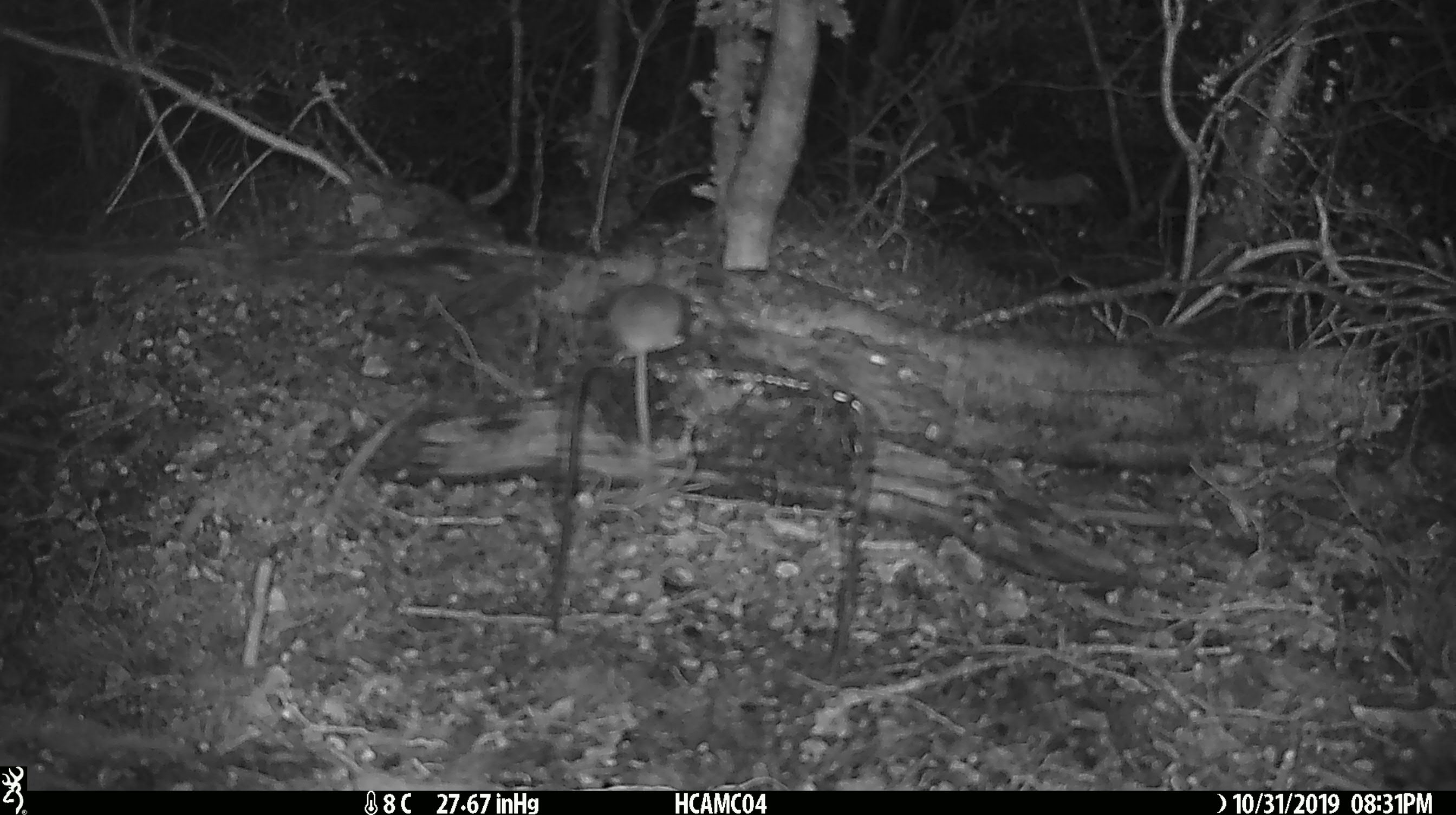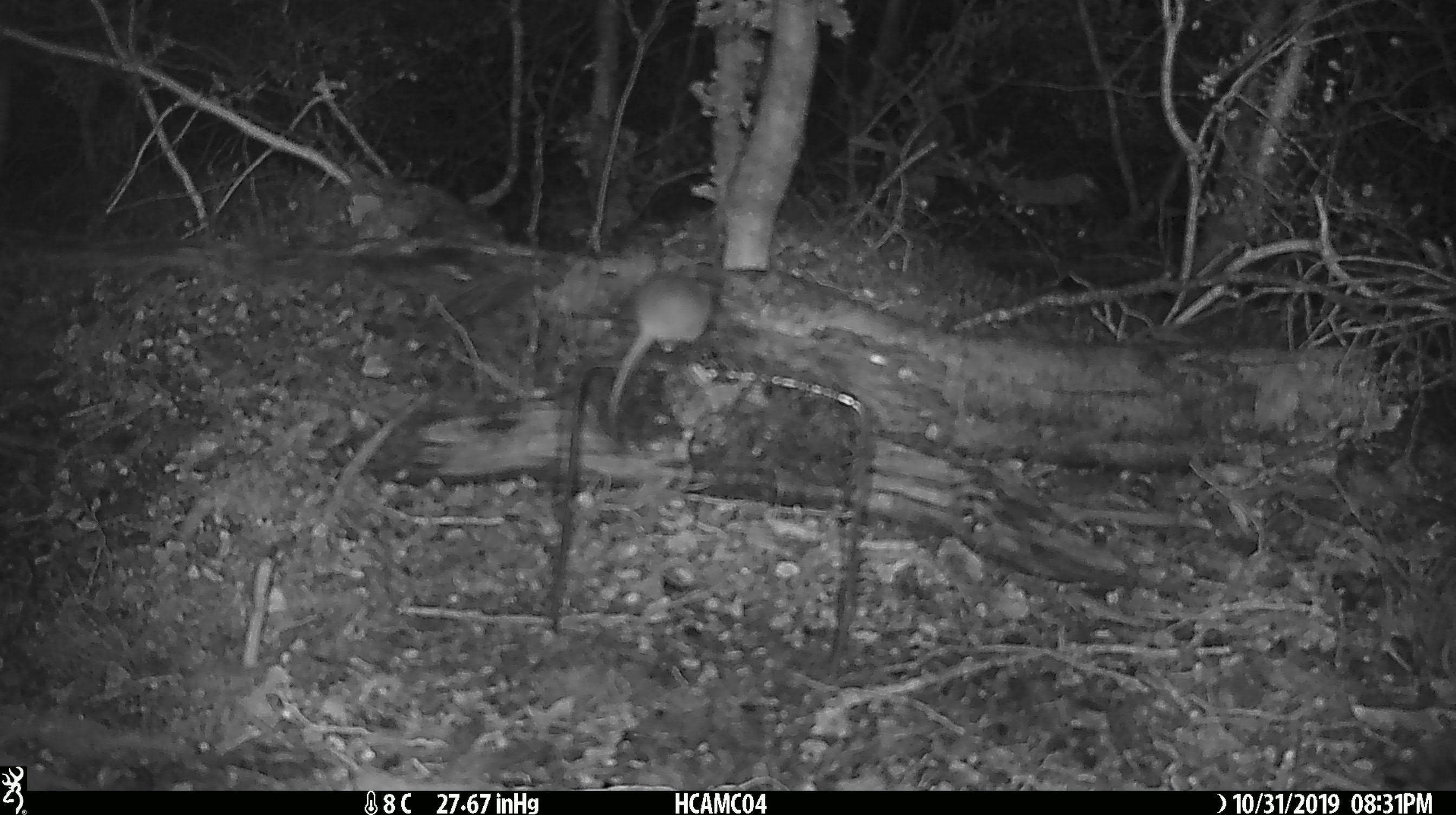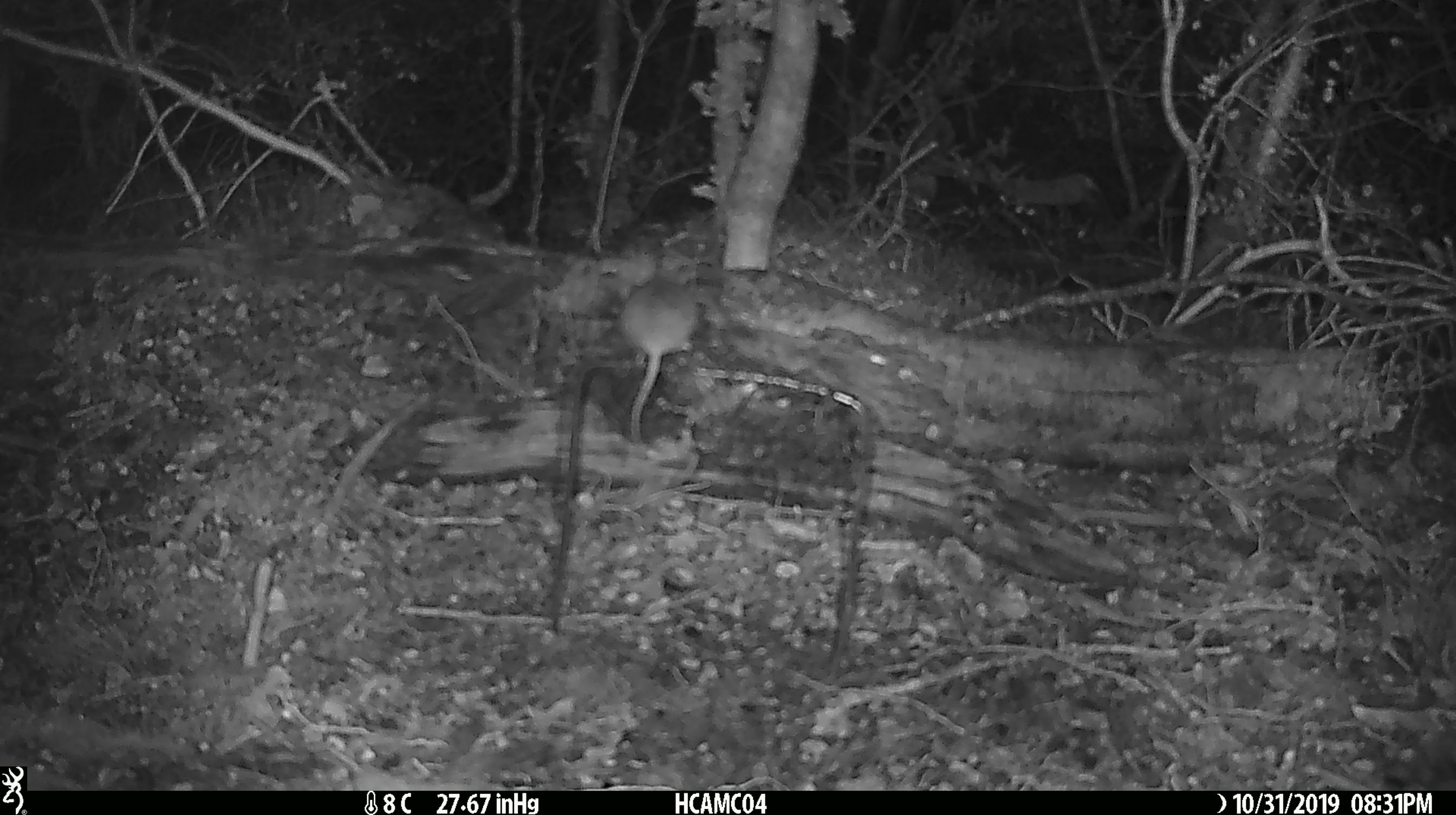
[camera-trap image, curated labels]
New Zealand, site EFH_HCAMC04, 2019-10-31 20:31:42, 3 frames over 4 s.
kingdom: Animalia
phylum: Chordata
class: Mammalia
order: Rodentia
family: Muridae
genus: Mus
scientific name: Mus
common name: mouse